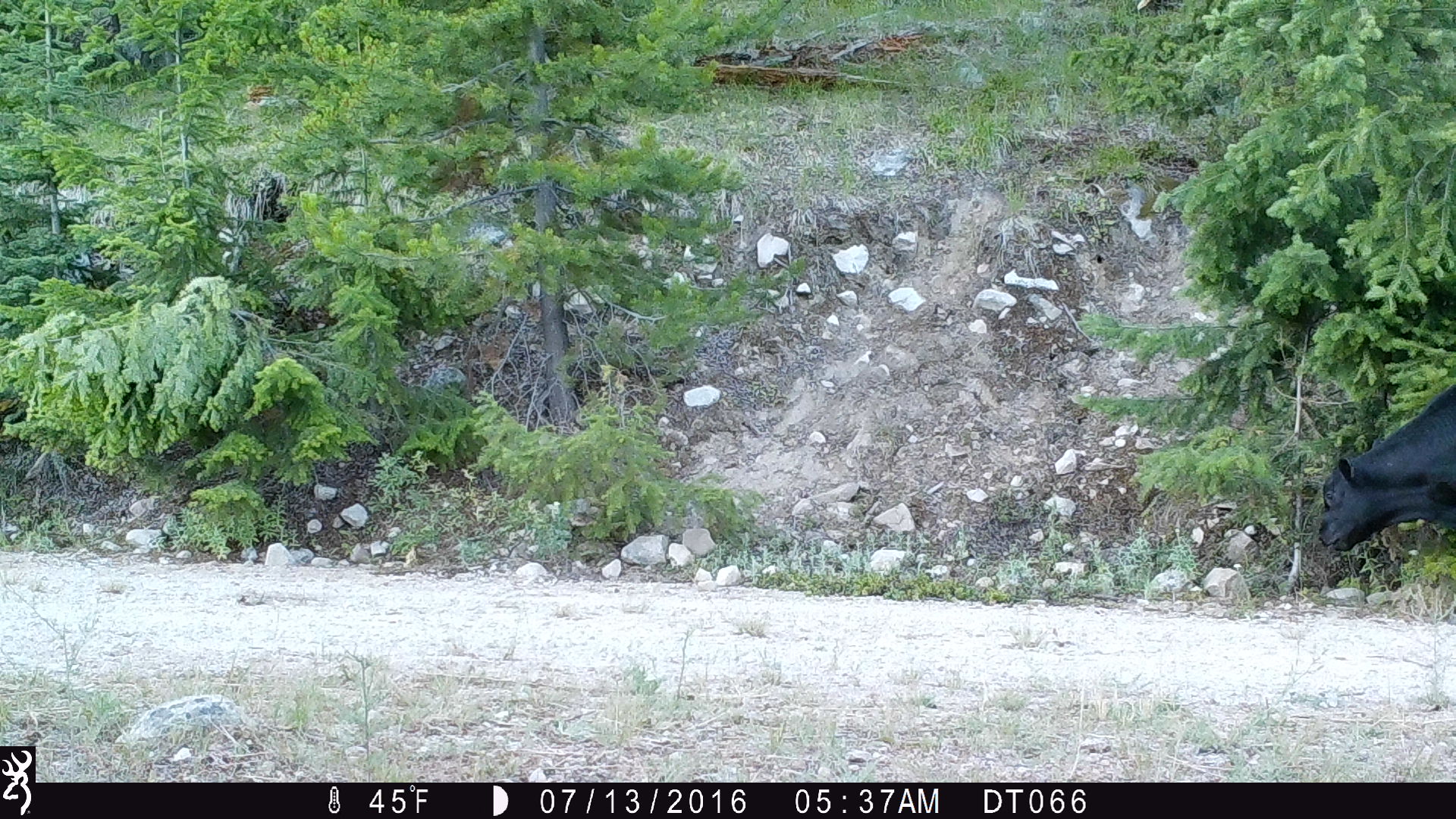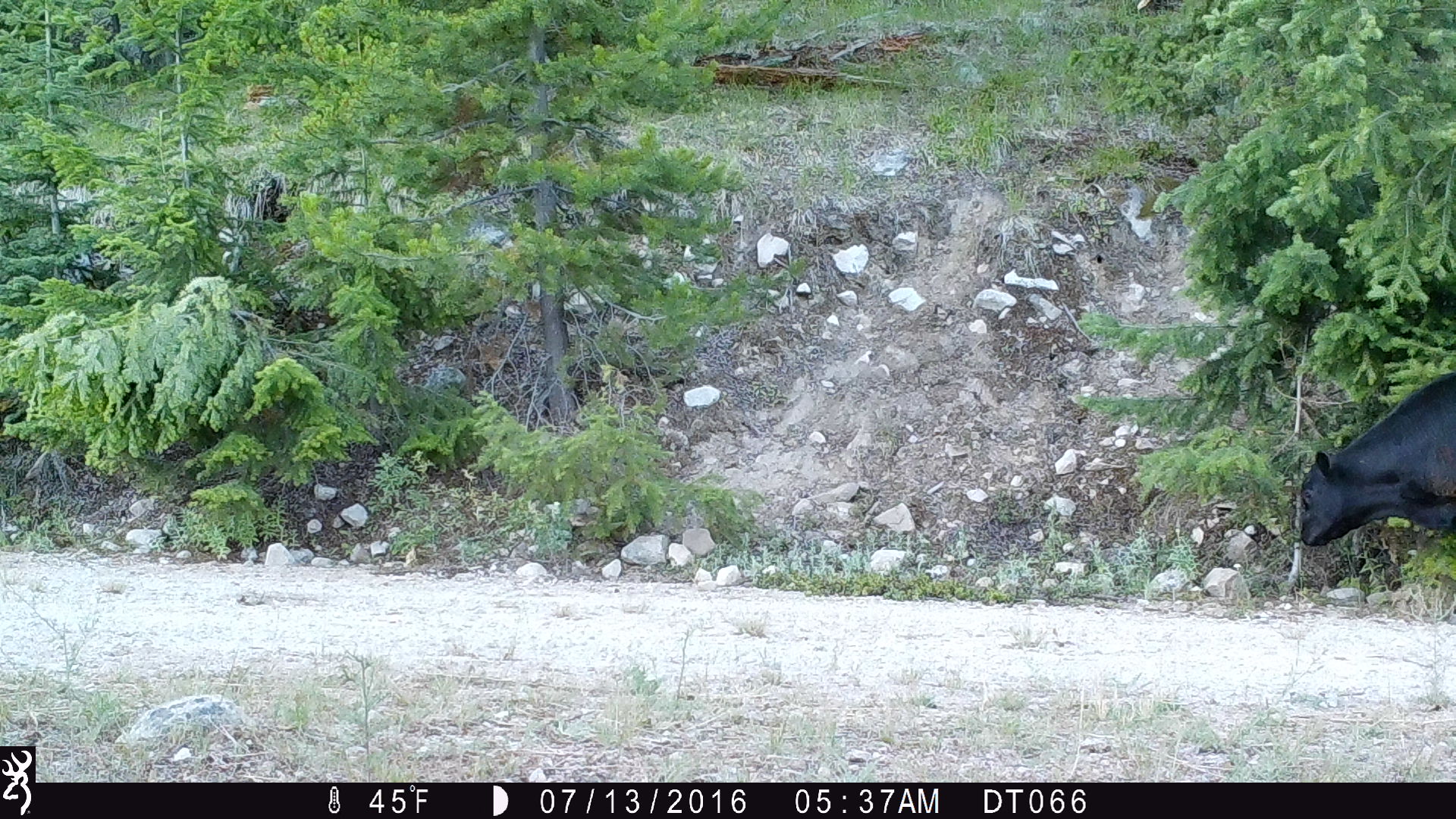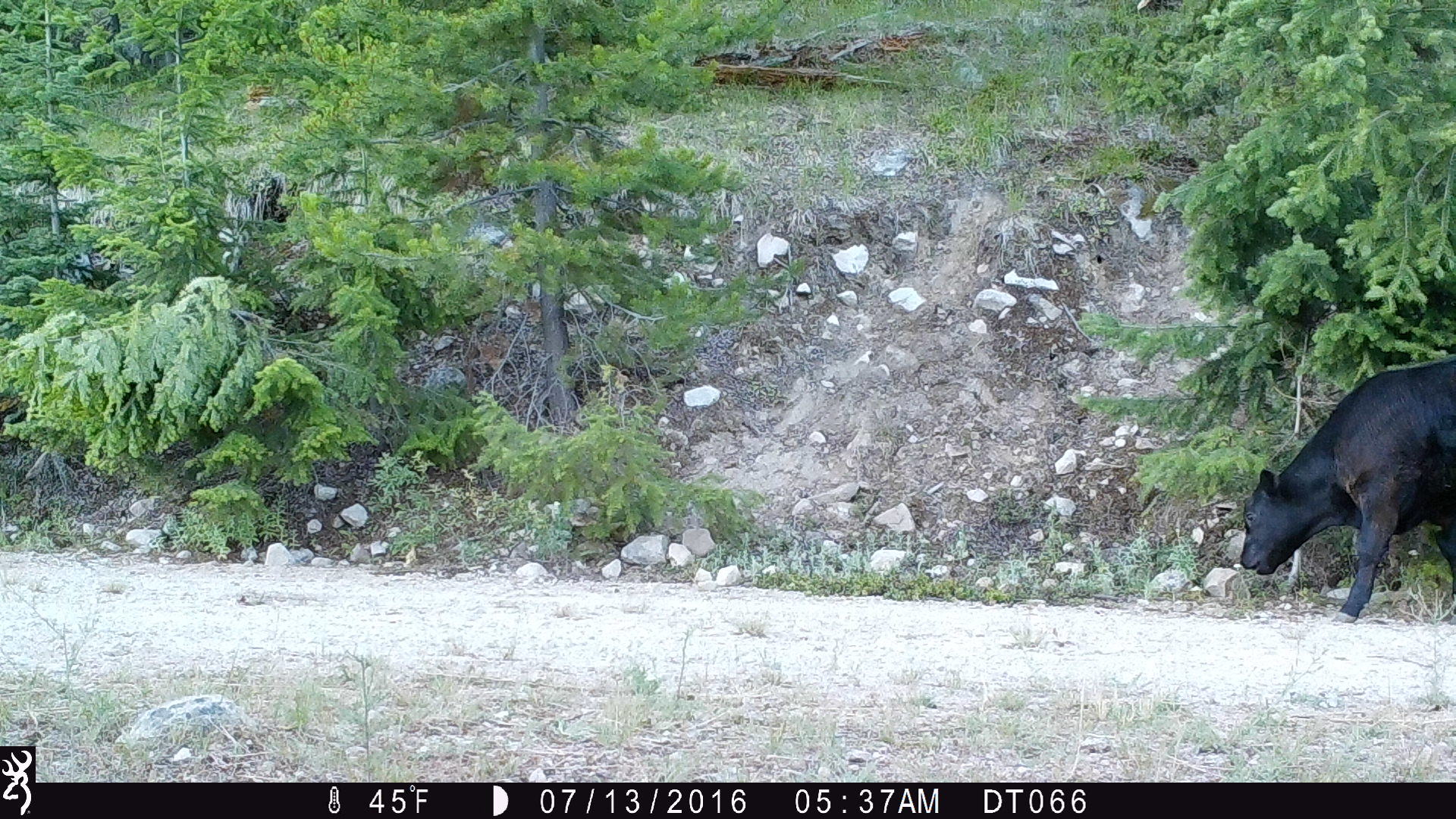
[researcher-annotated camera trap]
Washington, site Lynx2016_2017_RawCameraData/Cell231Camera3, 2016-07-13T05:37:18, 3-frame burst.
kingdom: Animalia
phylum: Chordata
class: Mammalia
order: Artiodactyla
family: Bovidae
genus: Bos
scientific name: Bos taurus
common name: domestic cattle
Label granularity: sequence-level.